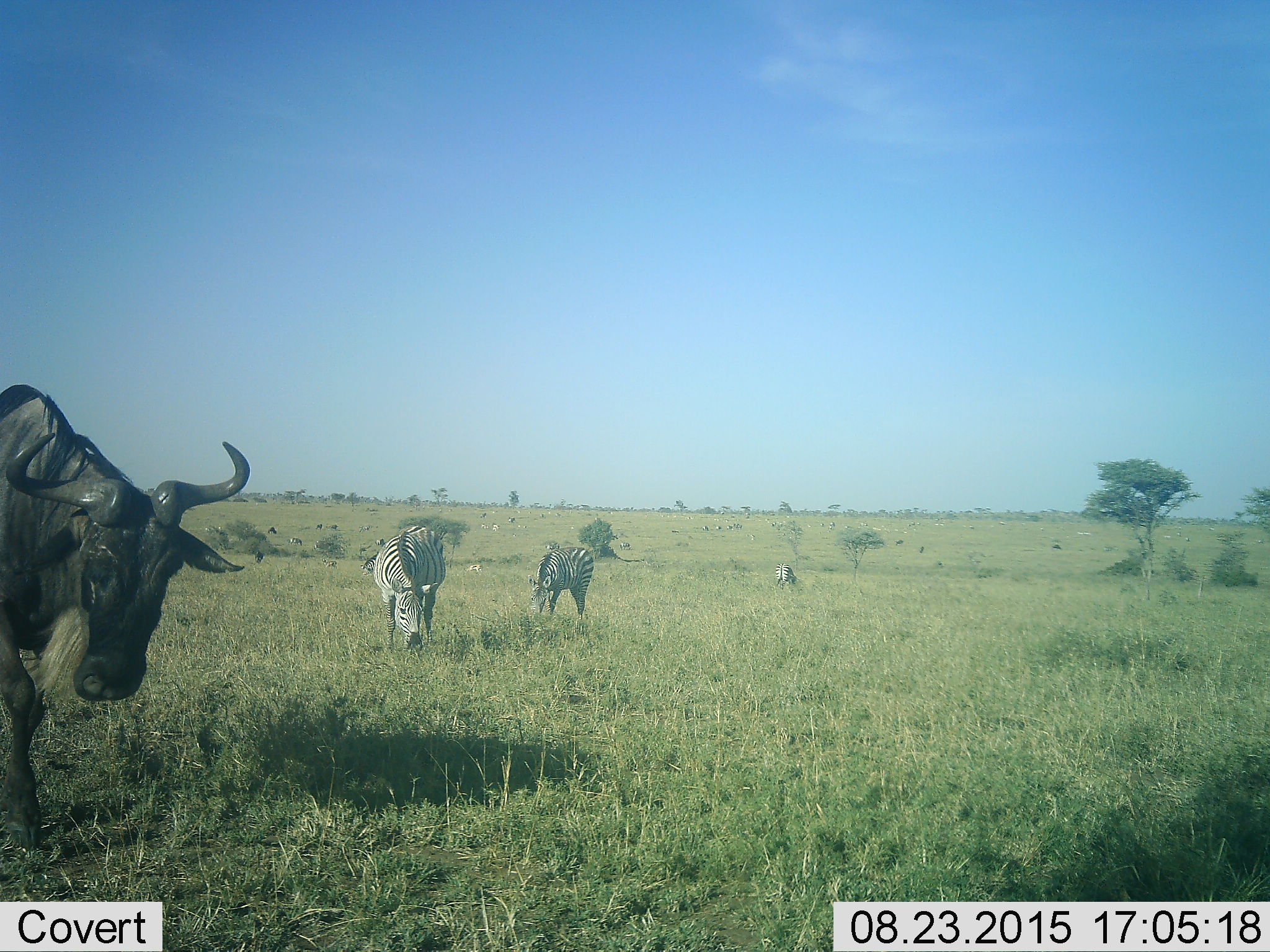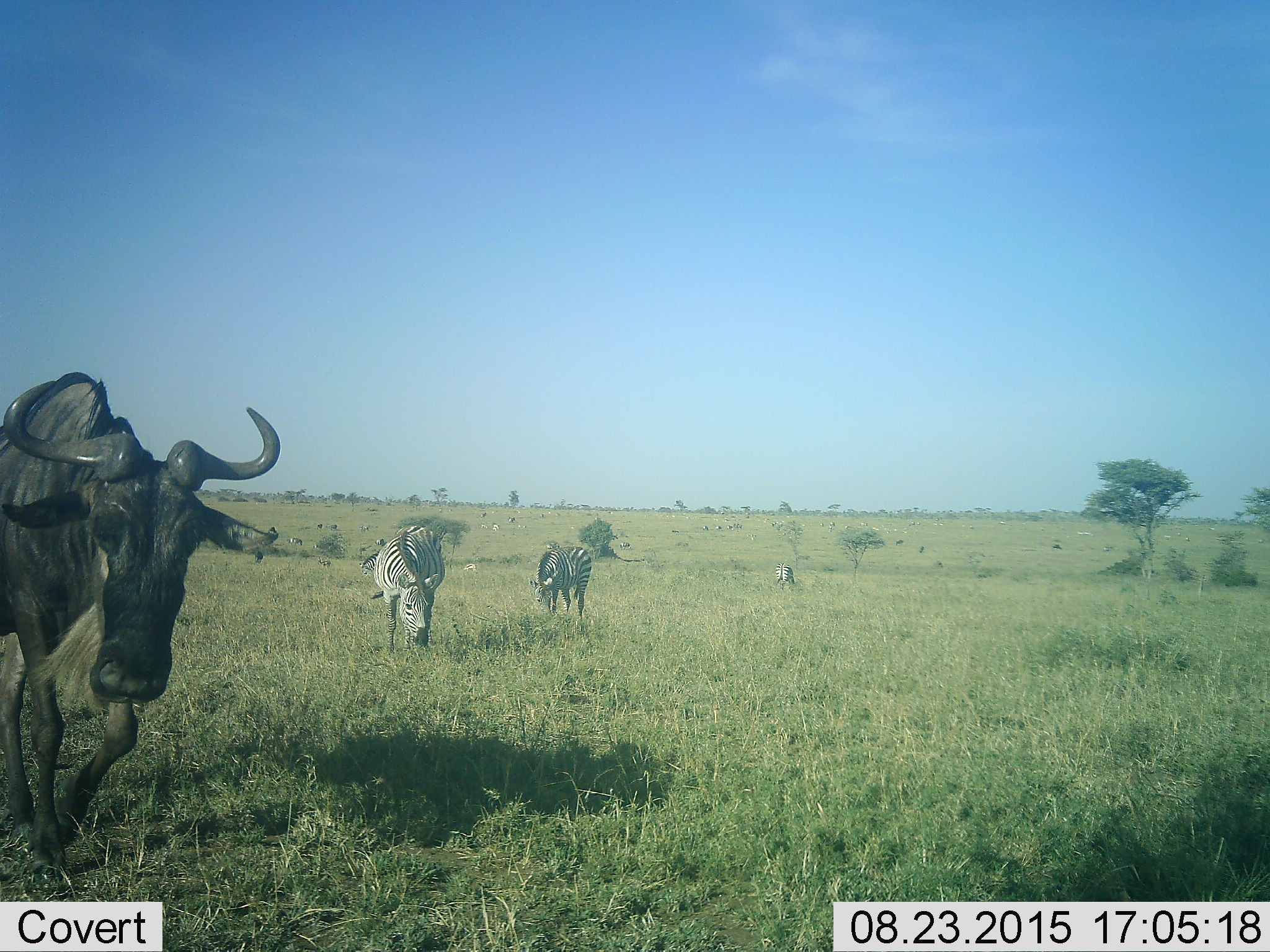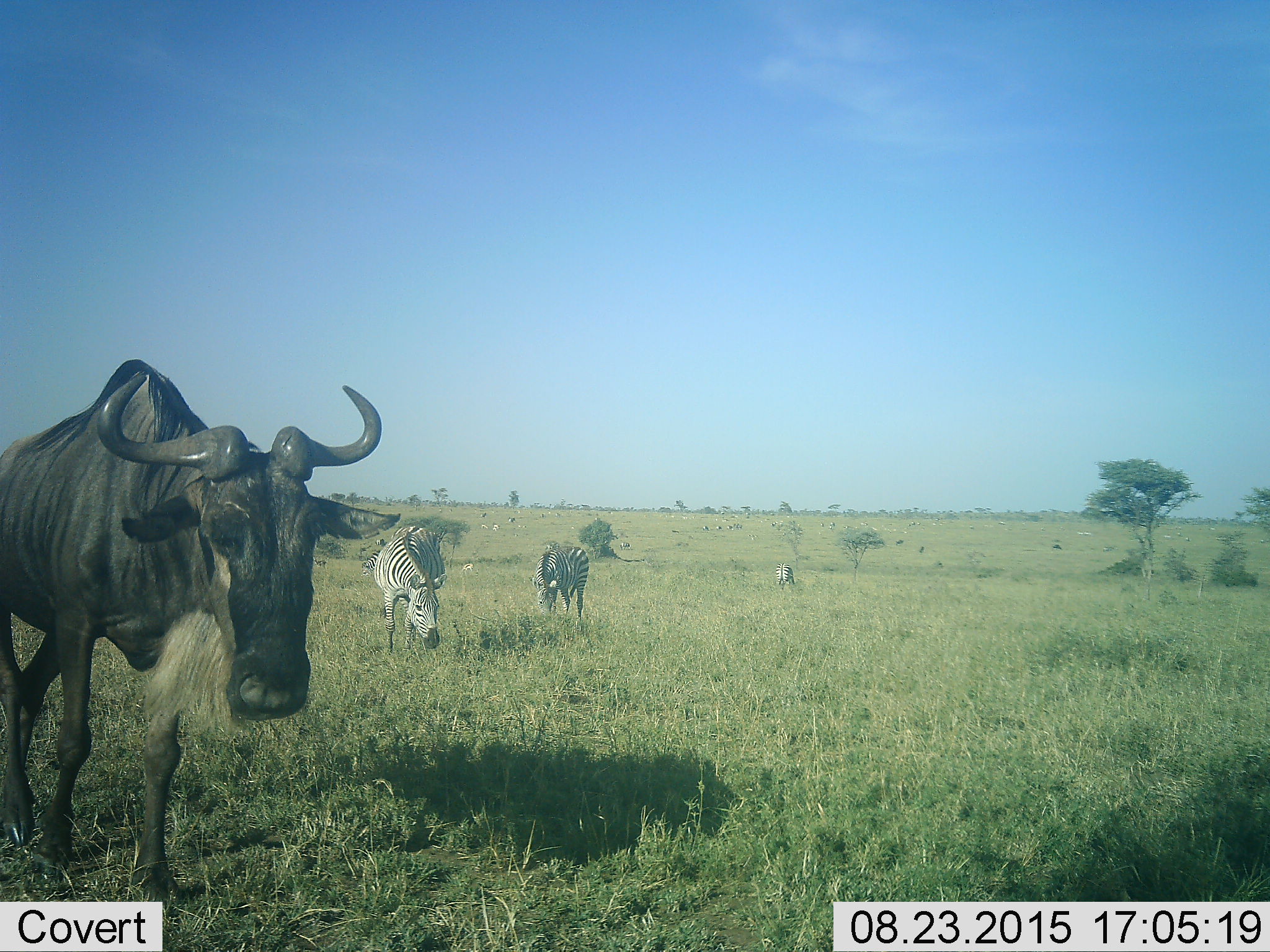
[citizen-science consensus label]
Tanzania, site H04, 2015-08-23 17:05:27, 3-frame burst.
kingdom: Animalia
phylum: Chordata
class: Mammalia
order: Artiodactyla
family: Bovidae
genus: Connochaetes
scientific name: Connochaetes taurinus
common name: blue wildebeest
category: wildebeest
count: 1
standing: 44%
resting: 11%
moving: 67%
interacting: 11%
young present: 11%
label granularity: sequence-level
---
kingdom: Animalia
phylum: Chordata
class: Mammalia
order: Perissodactyla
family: Equidae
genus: Equus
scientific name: Equus quagga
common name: plains zebra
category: zebra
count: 5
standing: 62%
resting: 25%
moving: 50%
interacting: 12%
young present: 0%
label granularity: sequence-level